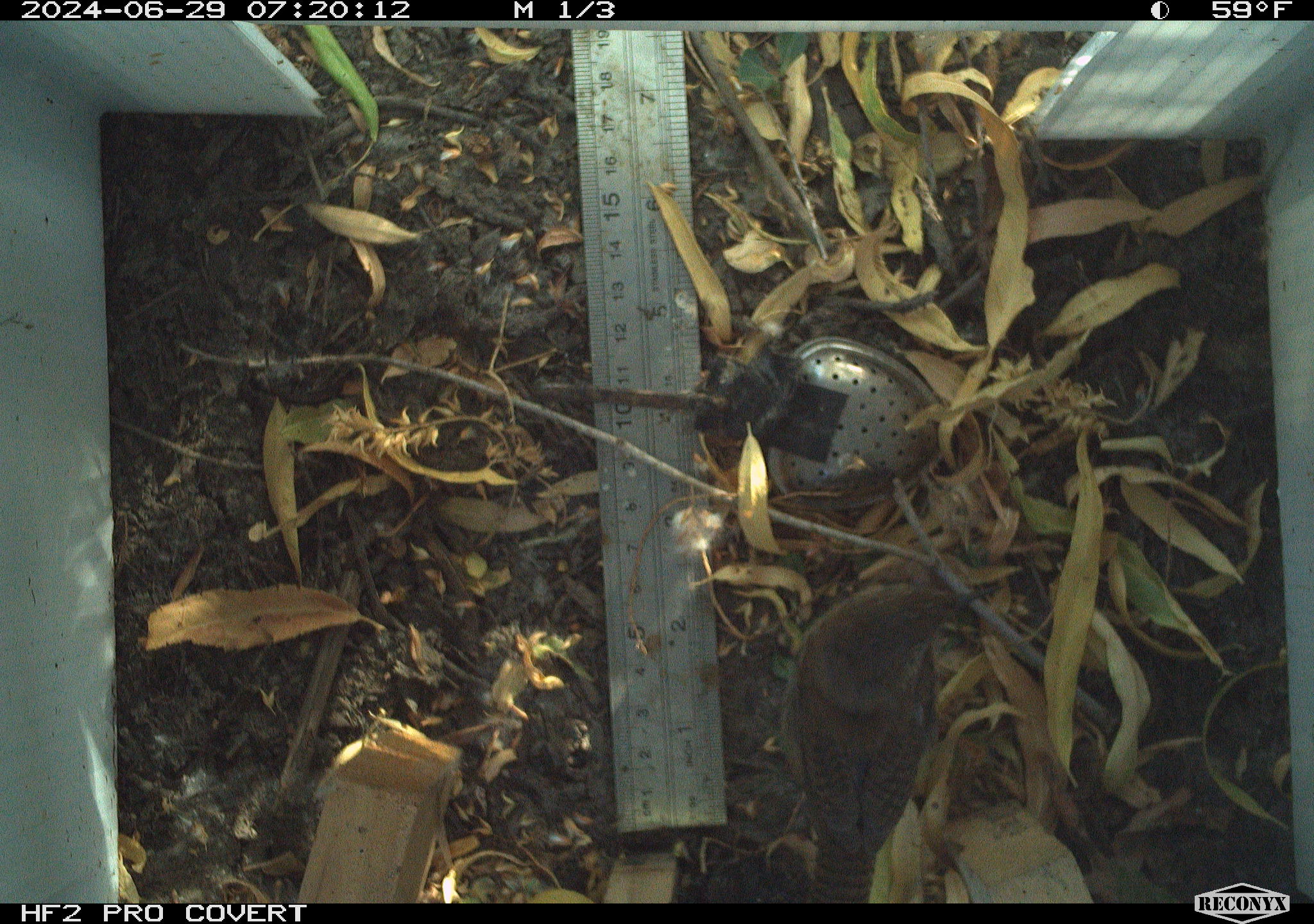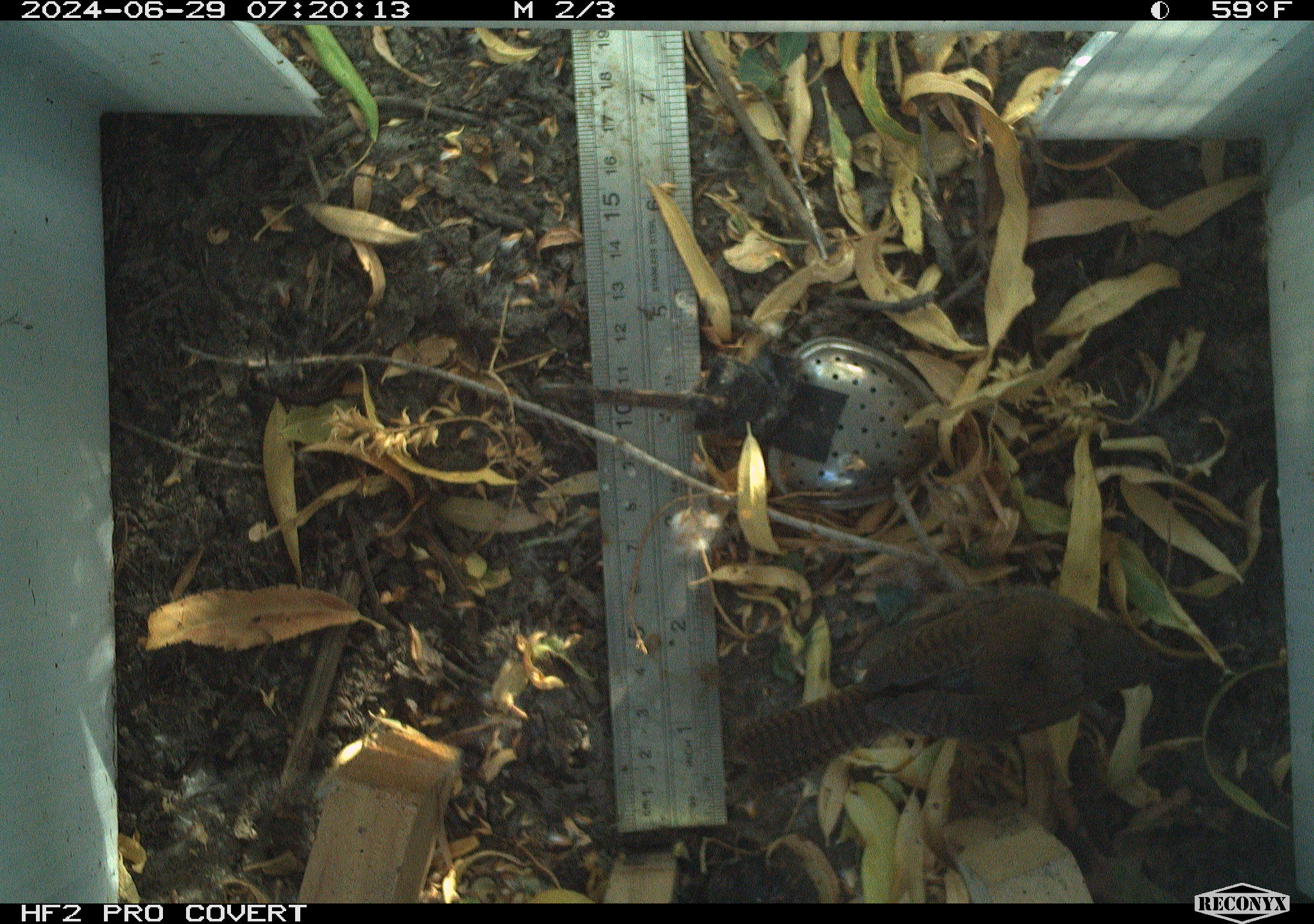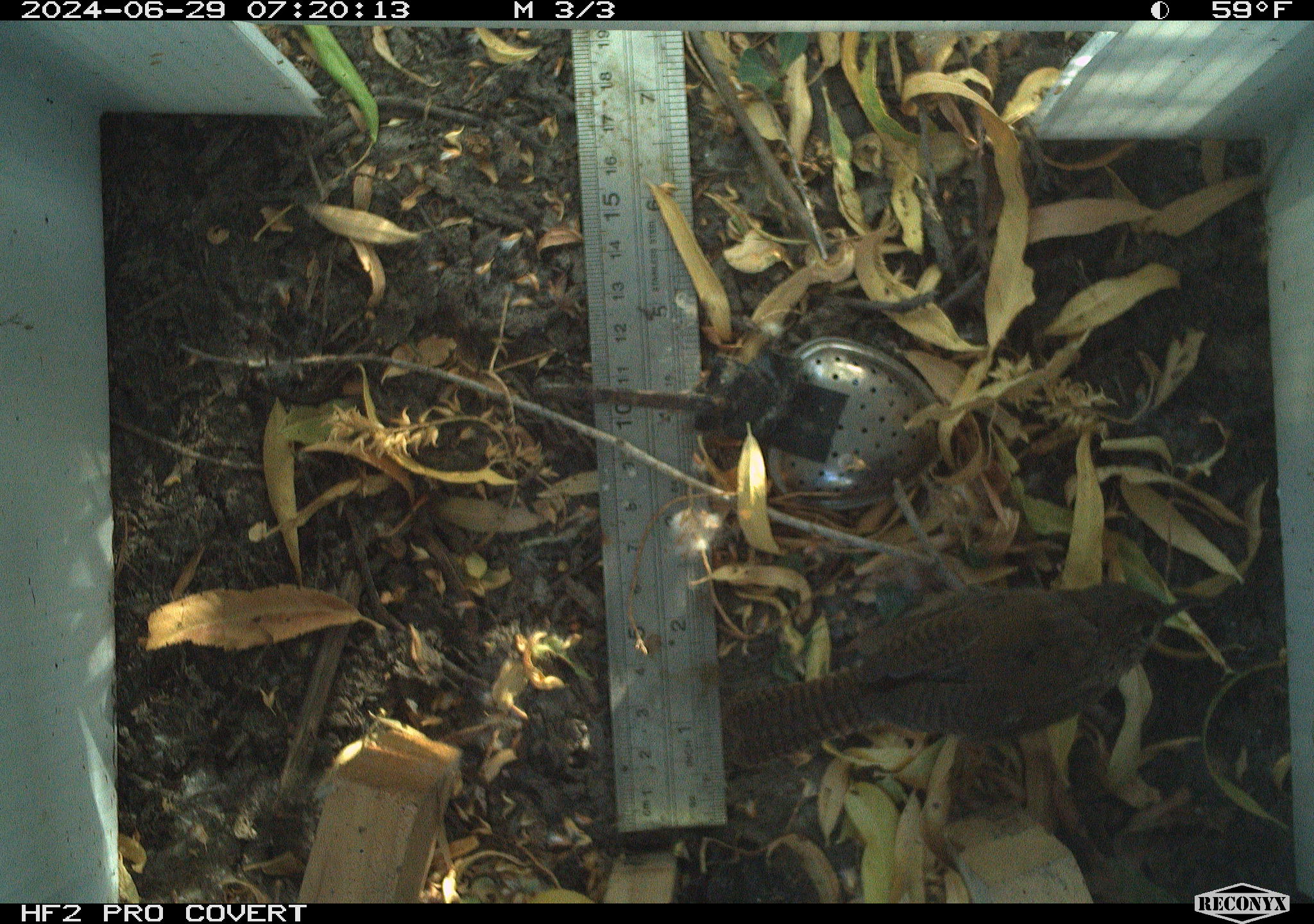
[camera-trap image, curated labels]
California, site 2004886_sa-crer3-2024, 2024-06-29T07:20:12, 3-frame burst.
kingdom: Animalia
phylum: Chordata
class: Aves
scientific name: Aves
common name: bird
Bird (Aves).